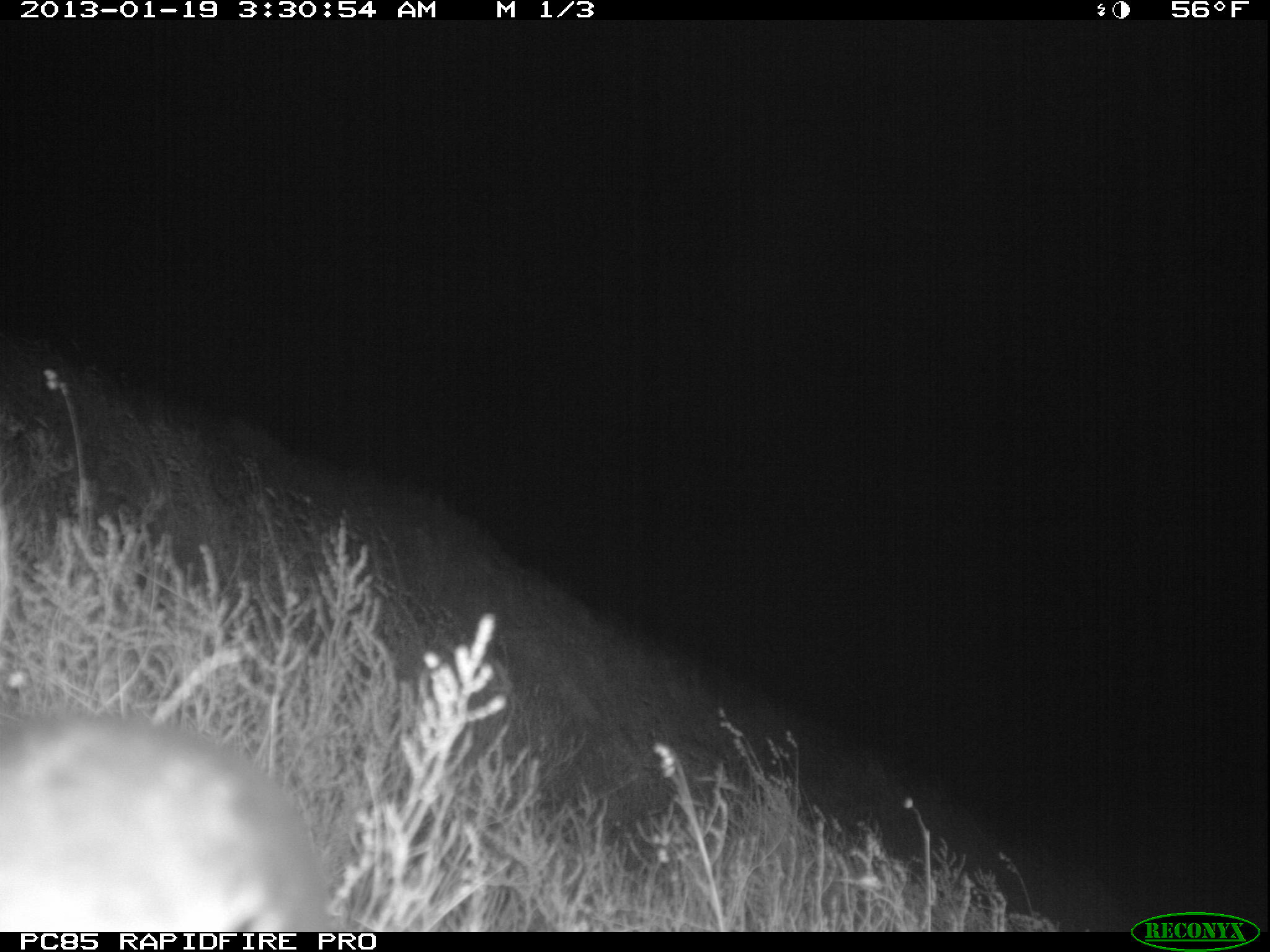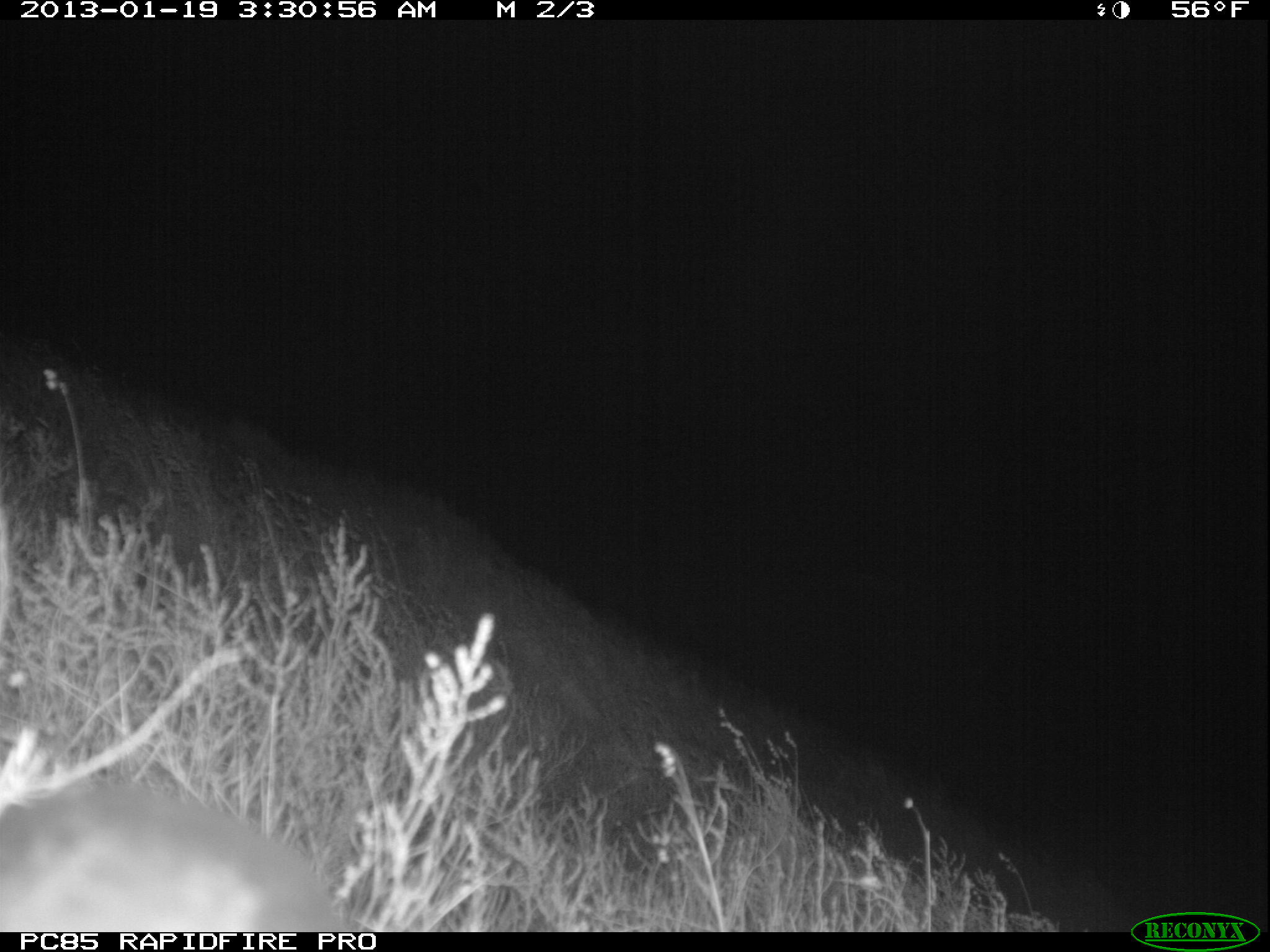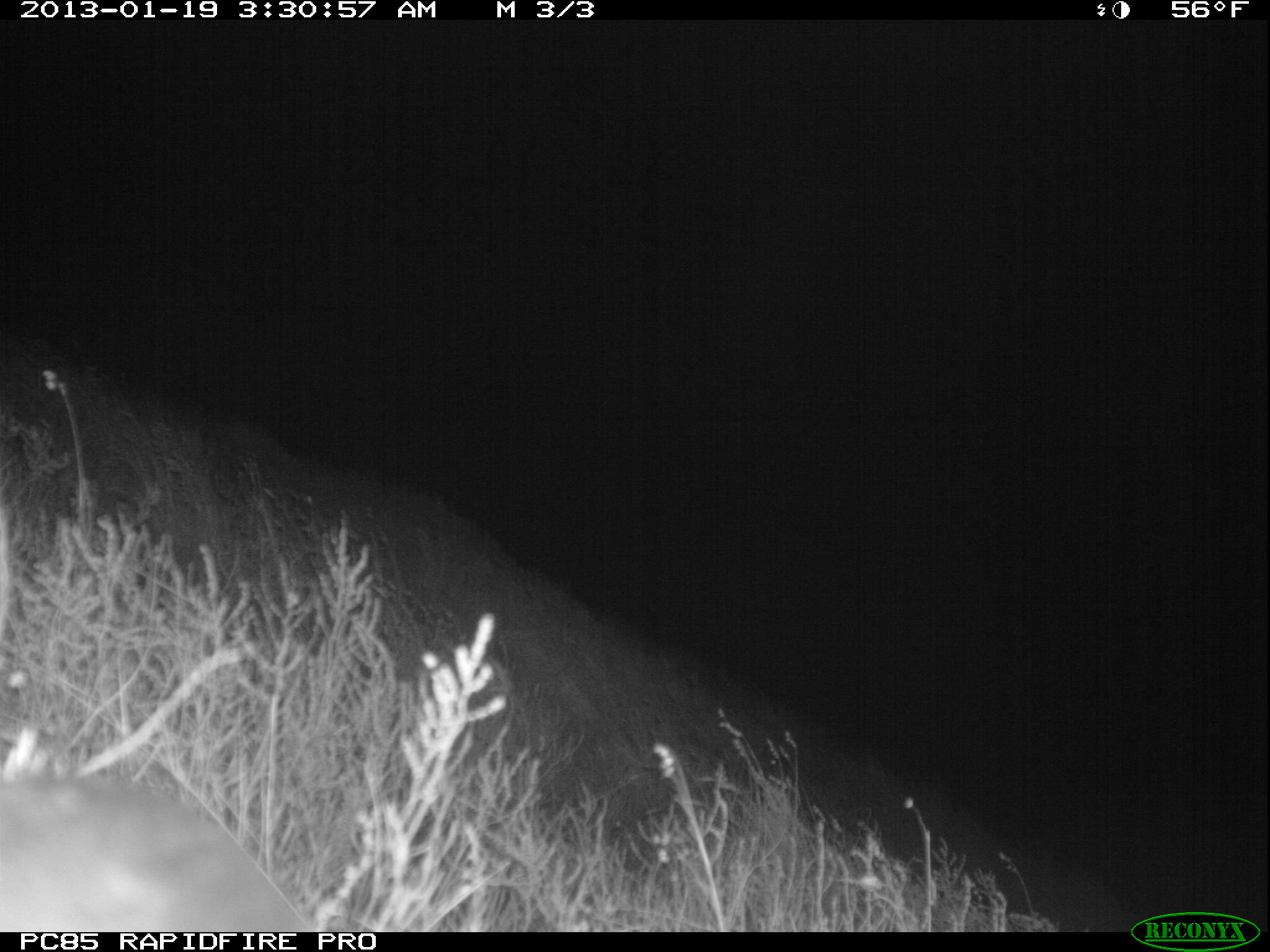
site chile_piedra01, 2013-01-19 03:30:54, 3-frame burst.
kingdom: Animalia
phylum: Chordata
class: Aves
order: Procellariiformes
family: Procellariidae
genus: Calonectris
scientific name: Calonectris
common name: shearwater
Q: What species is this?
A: Shearwater (Calonectris).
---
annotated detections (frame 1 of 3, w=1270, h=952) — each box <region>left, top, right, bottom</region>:
shearwater: <region>0, 714, 340, 931</region>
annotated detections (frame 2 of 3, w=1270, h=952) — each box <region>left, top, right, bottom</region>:
shearwater: <region>1, 782, 356, 934</region>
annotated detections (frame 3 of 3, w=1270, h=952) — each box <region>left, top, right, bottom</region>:
shearwater: <region>1, 771, 311, 934</region>